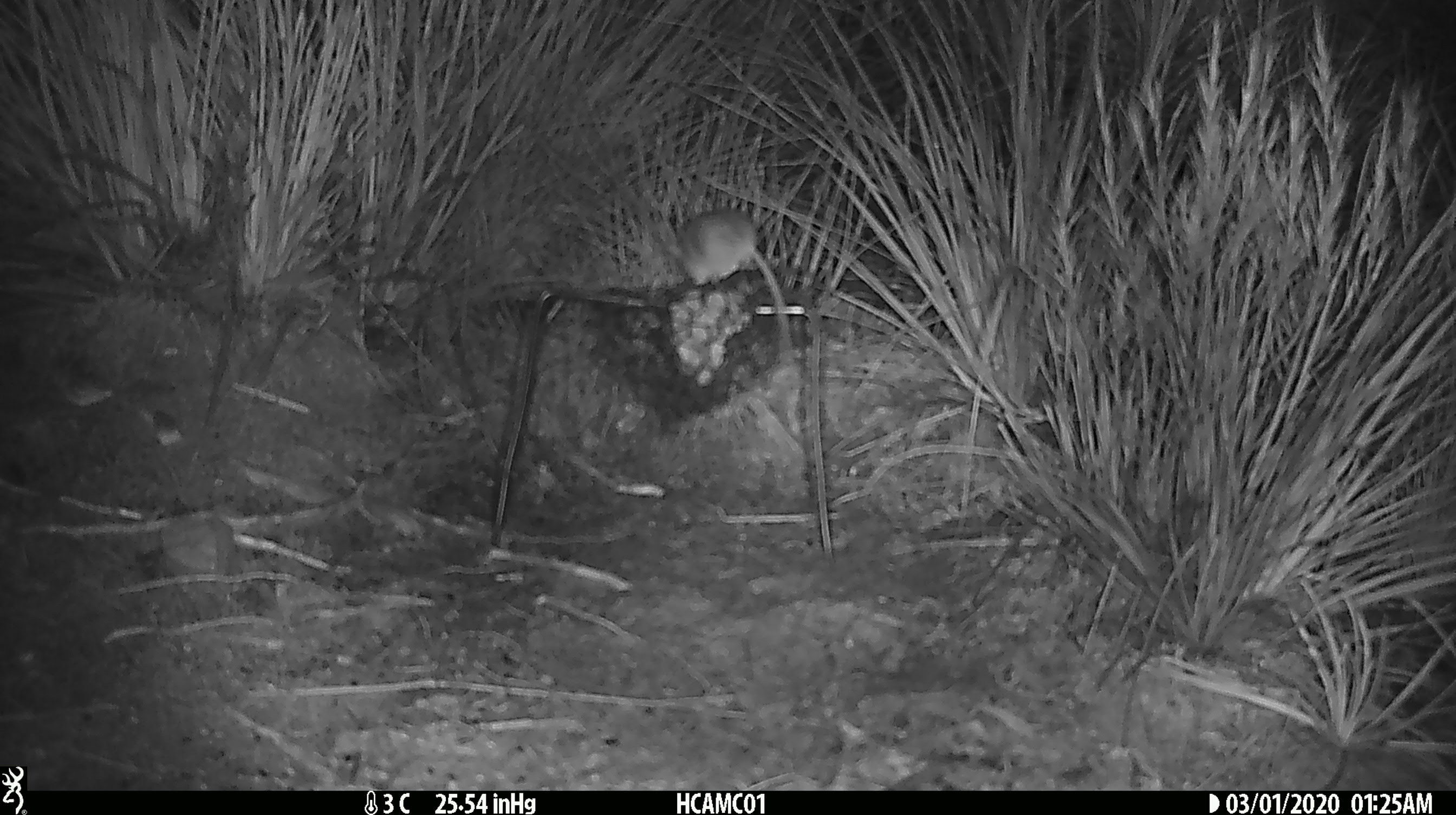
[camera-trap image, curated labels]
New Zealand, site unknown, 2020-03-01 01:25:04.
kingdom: Animalia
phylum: Chordata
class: Mammalia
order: Rodentia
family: Muridae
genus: Mus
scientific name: Mus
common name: mouse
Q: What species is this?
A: Mouse (Mus).